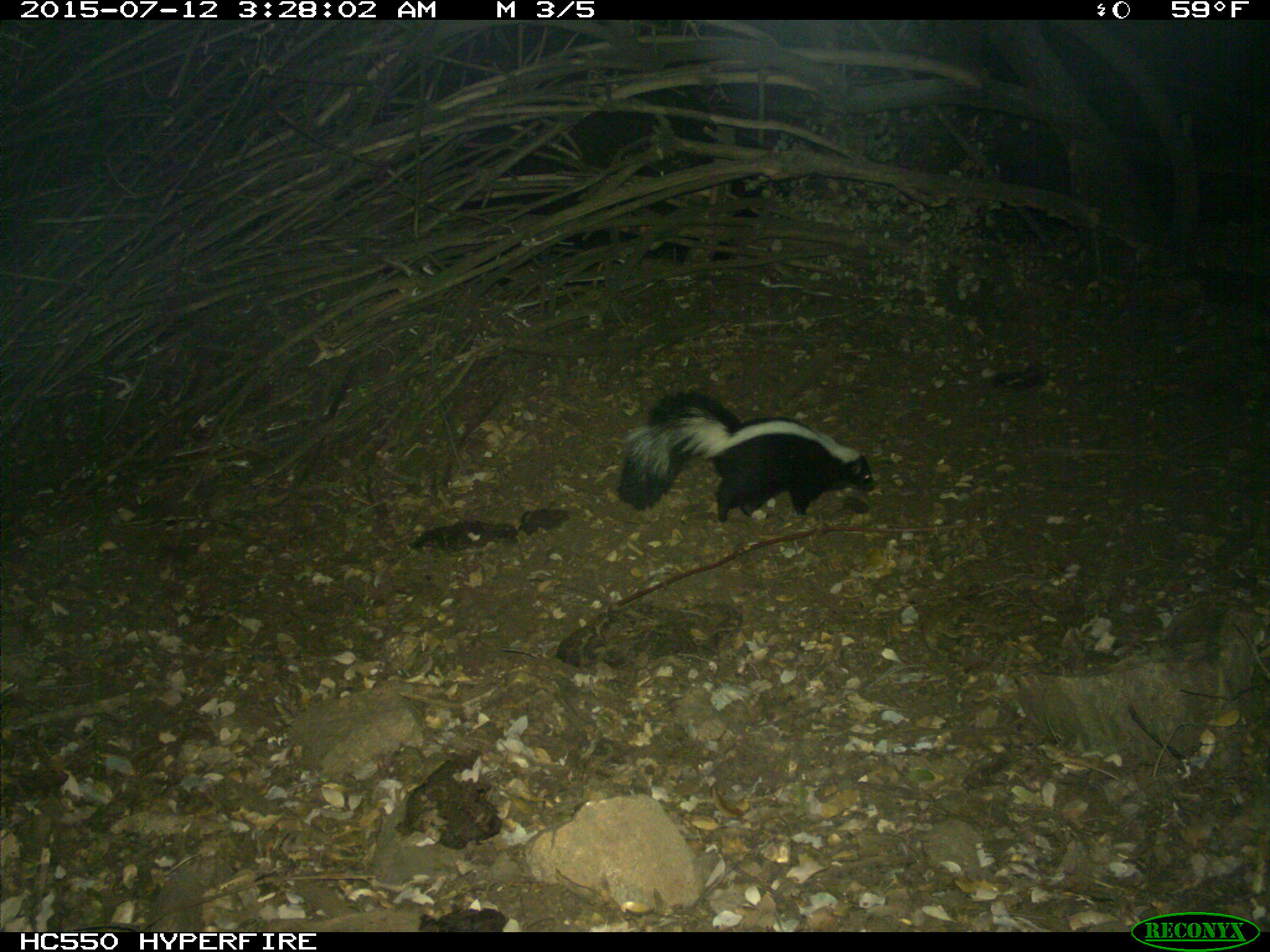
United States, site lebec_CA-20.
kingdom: Animalia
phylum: Chordata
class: Mammalia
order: Carnivora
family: Mephitidae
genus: Mephitis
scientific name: Mephitis mephitis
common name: striped skunk